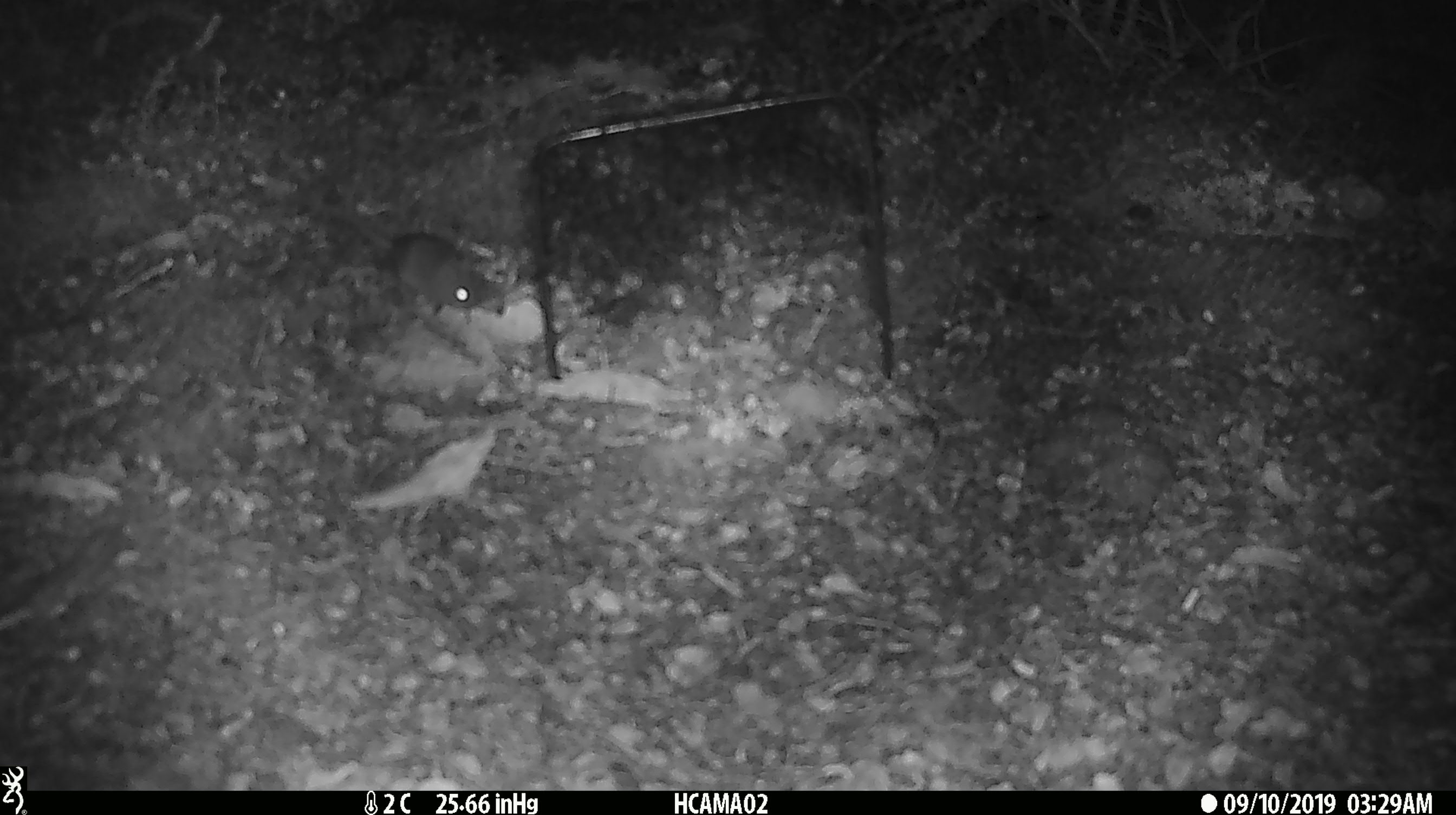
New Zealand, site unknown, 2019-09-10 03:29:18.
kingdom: Animalia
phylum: Chordata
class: Mammalia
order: Rodentia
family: Muridae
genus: Mus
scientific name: Mus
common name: mouse